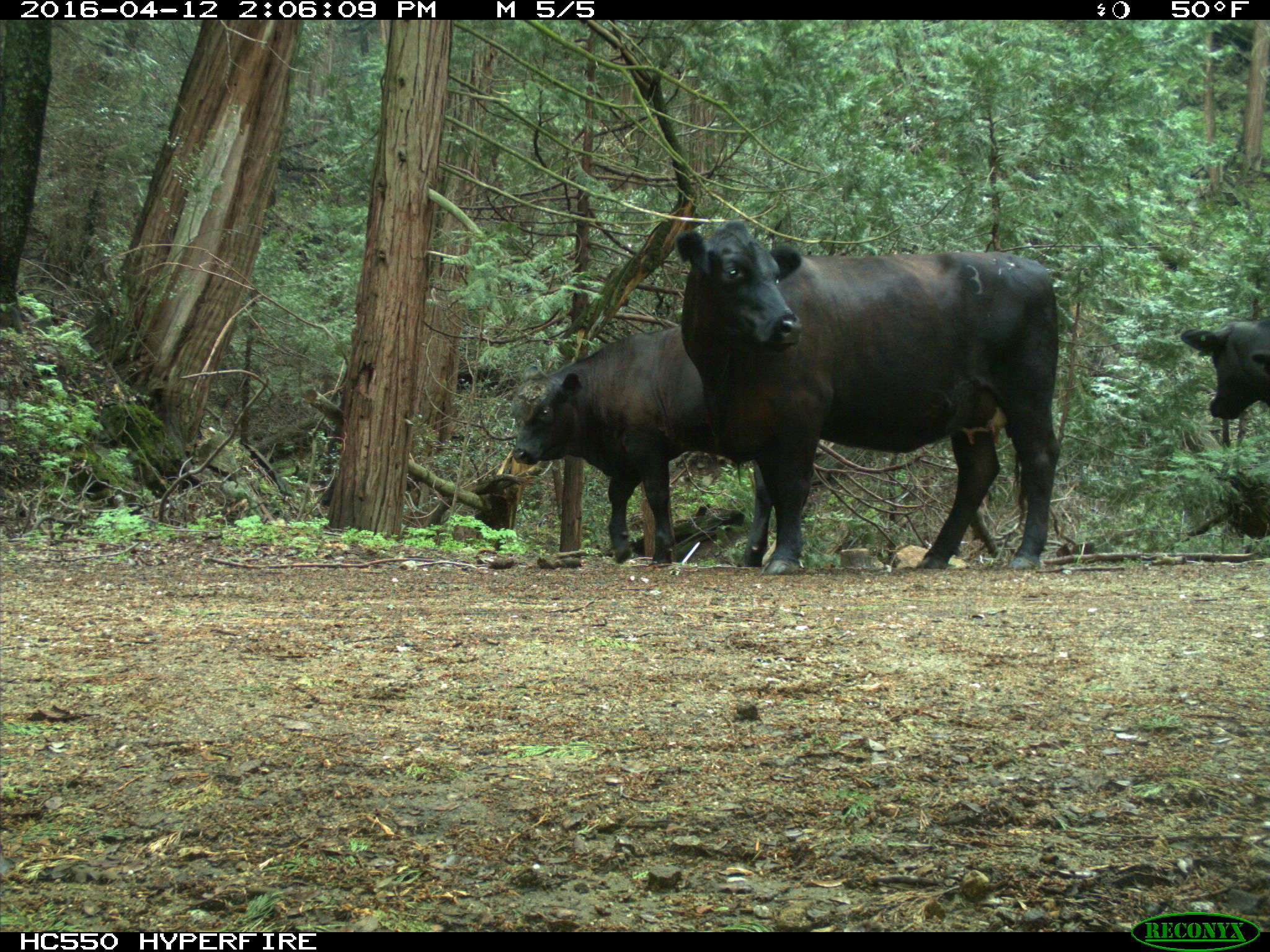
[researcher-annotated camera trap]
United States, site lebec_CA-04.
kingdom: Animalia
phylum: Chordata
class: Mammalia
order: Artiodactyla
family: Bovidae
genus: Bos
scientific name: Bos taurus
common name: domestic cow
Bos taurus (domestic cow).